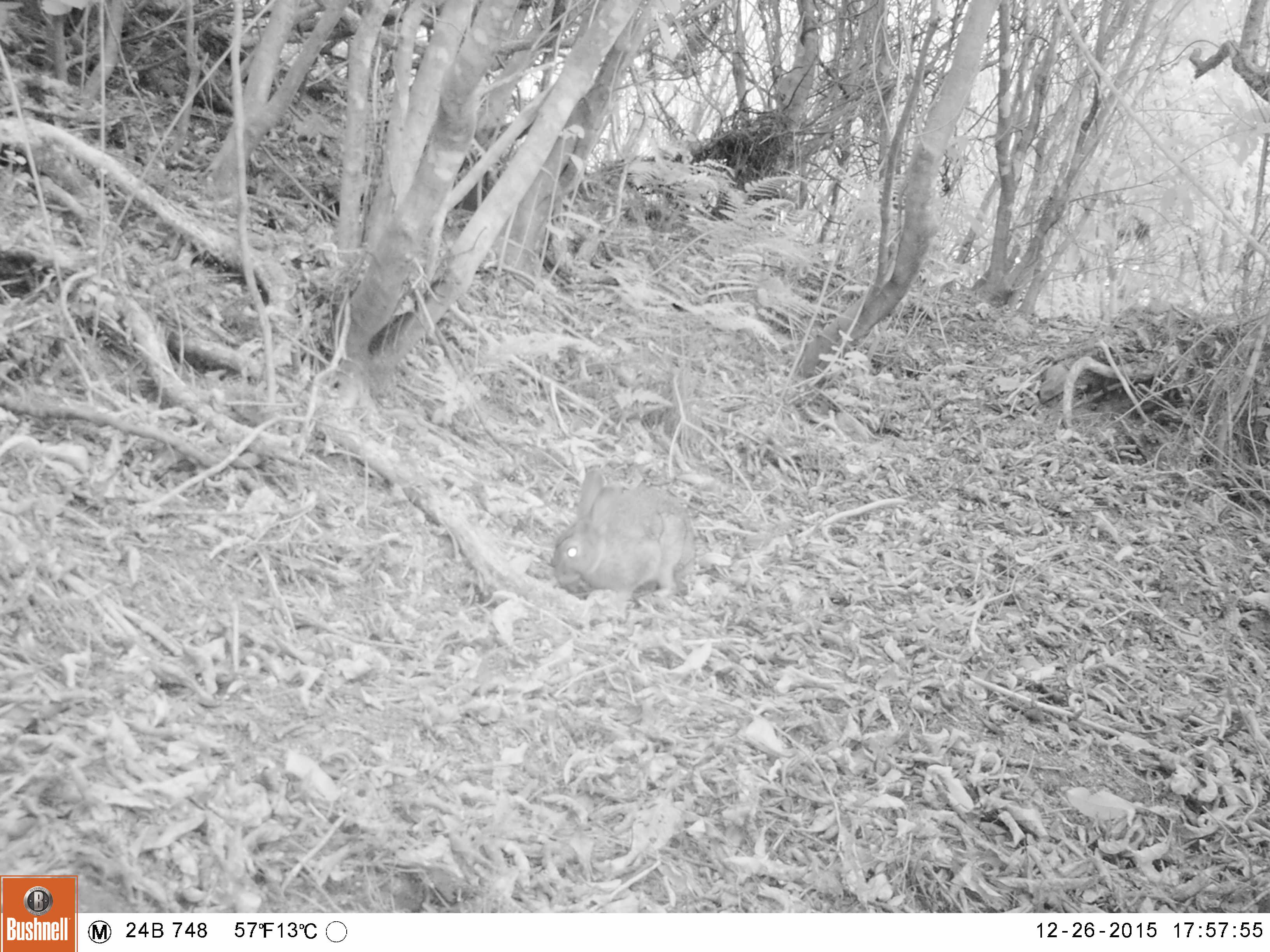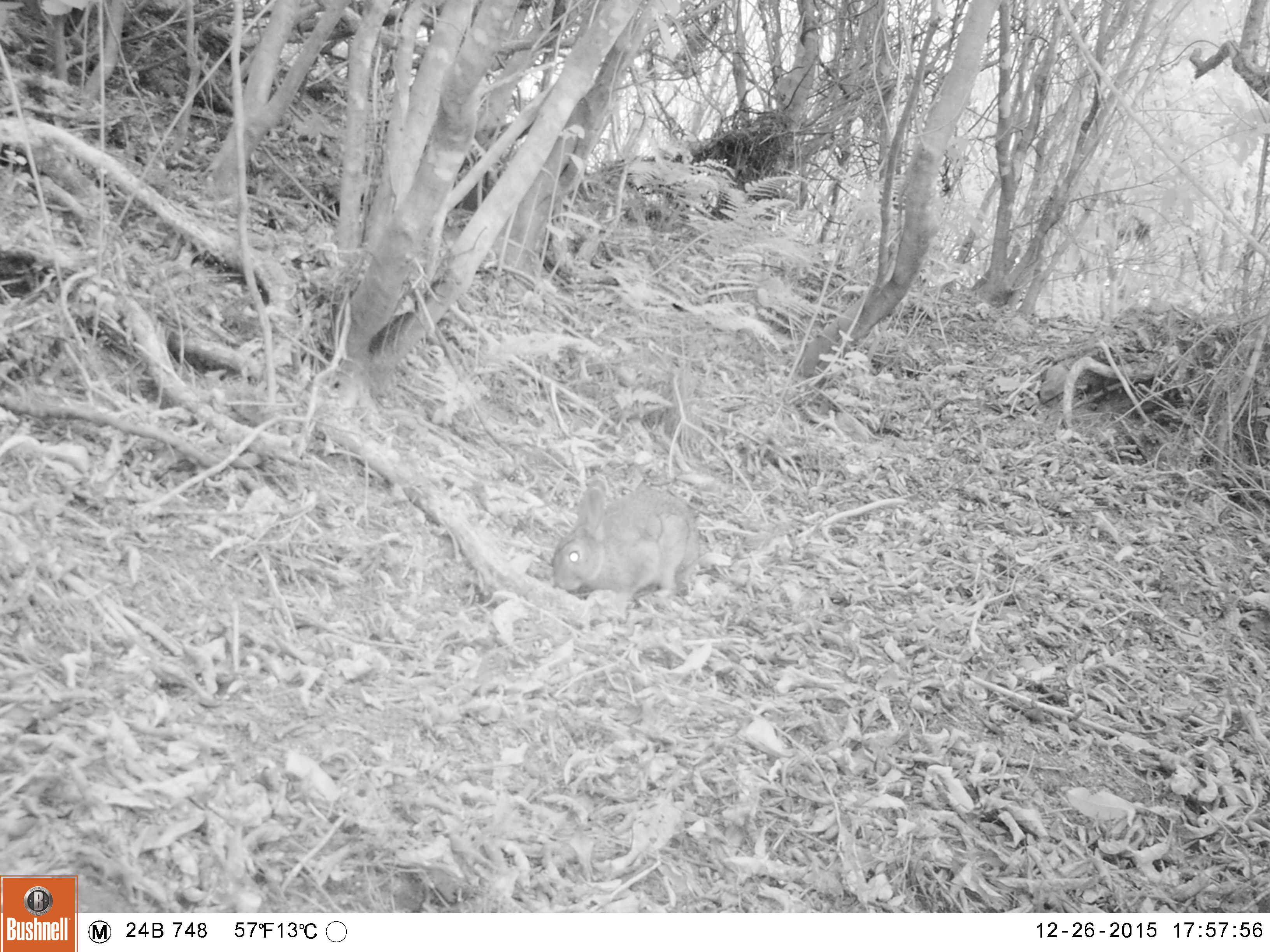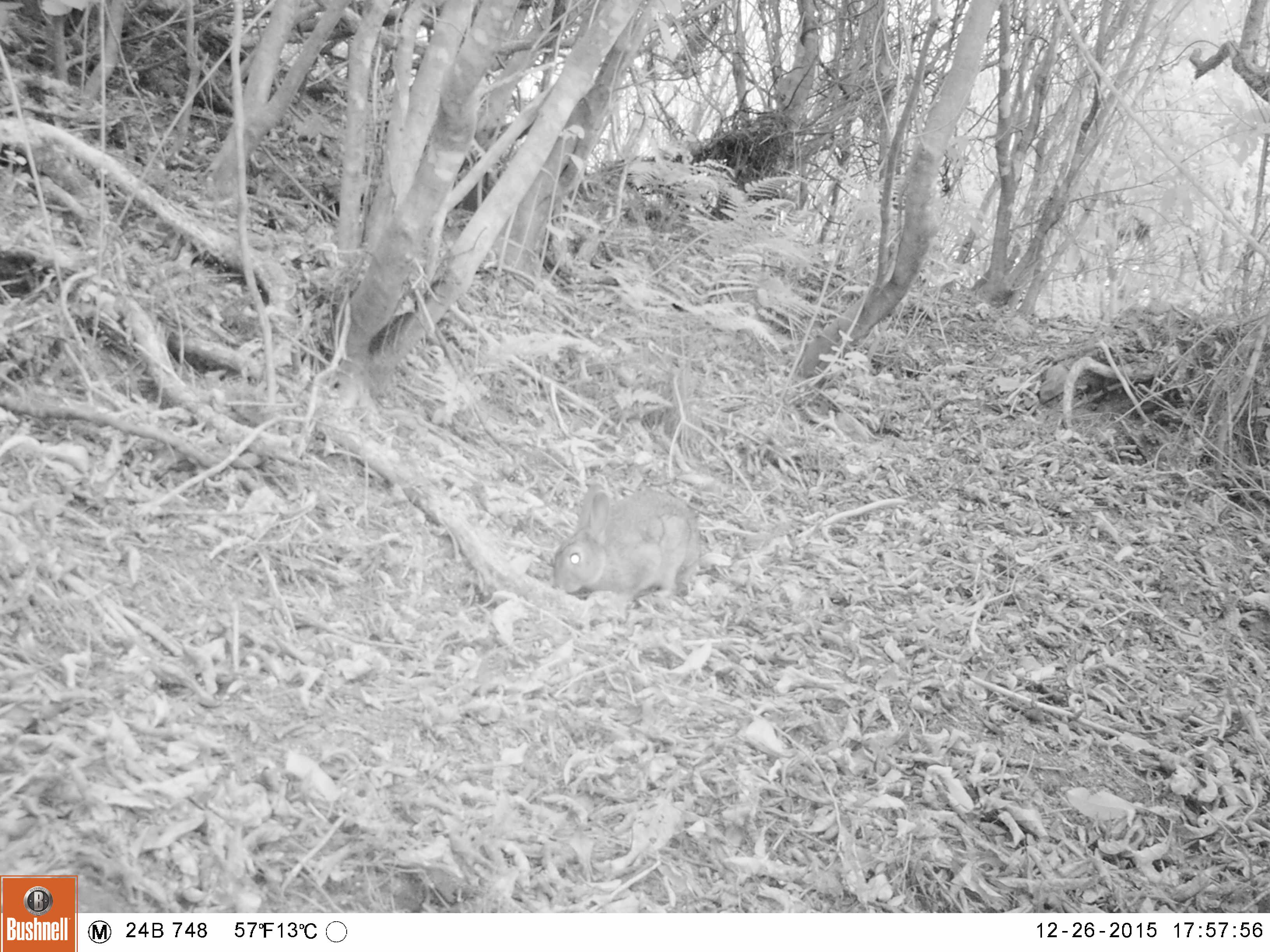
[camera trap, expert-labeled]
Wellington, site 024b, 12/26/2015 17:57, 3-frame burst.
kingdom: Animalia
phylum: Chordata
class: Mammalia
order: Lagomorpha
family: Leporidae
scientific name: Leporidae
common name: rabbit